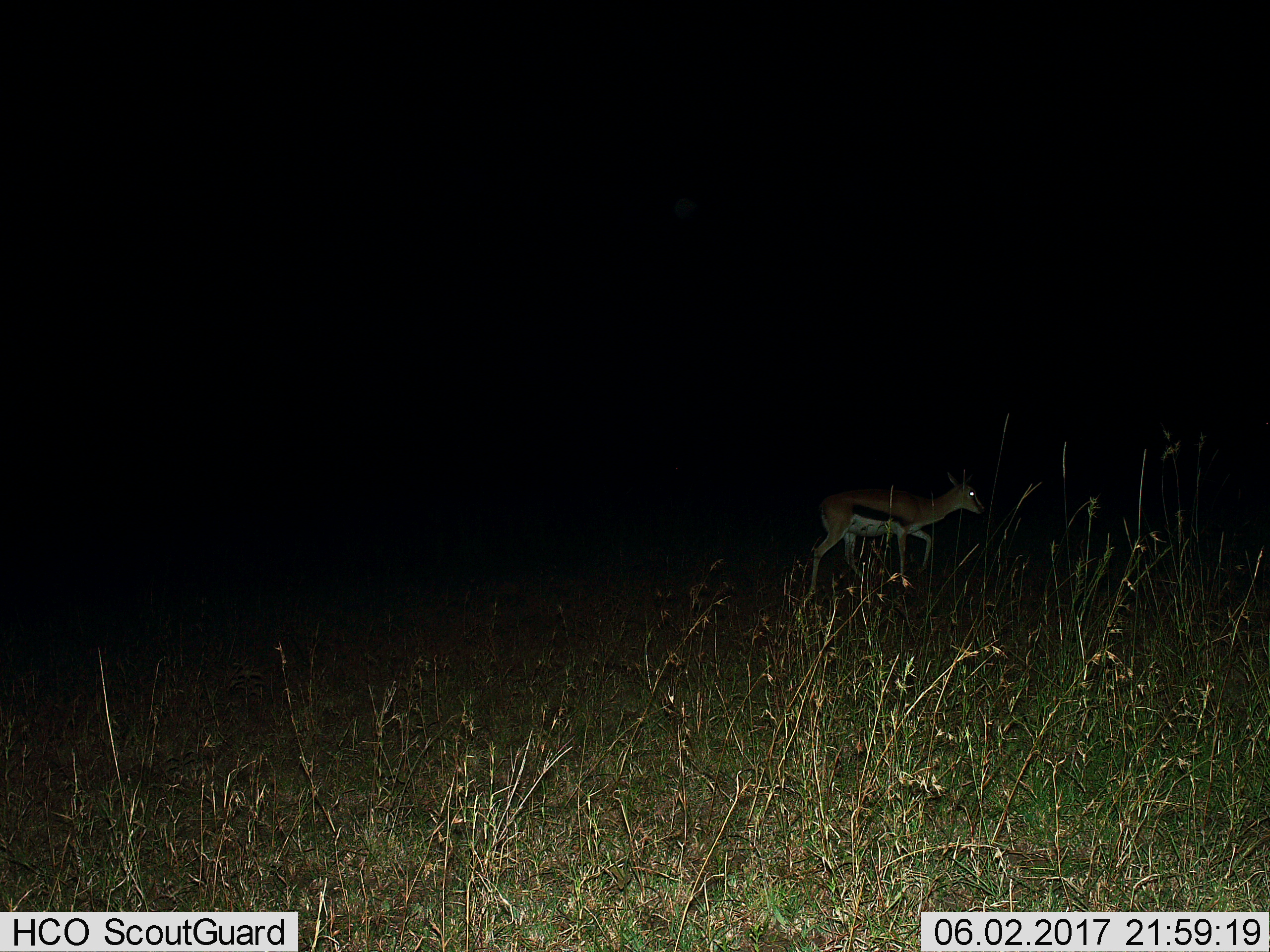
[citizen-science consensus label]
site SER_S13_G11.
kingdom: Animalia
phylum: Chordata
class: Mammalia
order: Artiodactyla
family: Bovidae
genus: Eudorcas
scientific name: Eudorcas thomsonii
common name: thomson's gazelle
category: gazellethomsons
Gazellethomsons (thomson's gazelle) (Eudorcas thomsonii), count 1. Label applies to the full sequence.